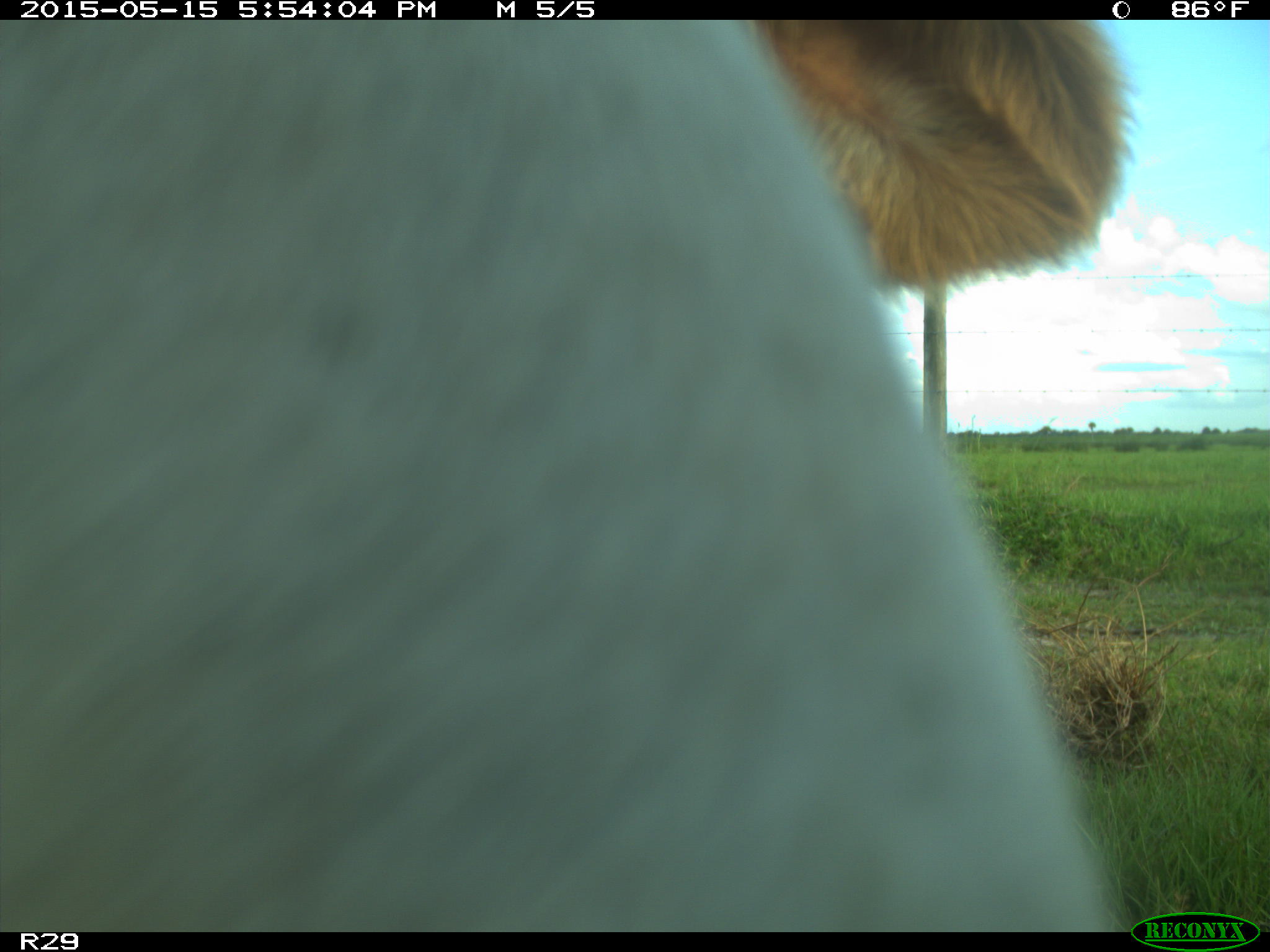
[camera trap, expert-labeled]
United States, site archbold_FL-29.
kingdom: Animalia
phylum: Chordata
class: Mammalia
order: Artiodactyla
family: Bovidae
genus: Bos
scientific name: Bos taurus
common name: domestic cow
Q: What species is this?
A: Bos taurus (domestic cow).